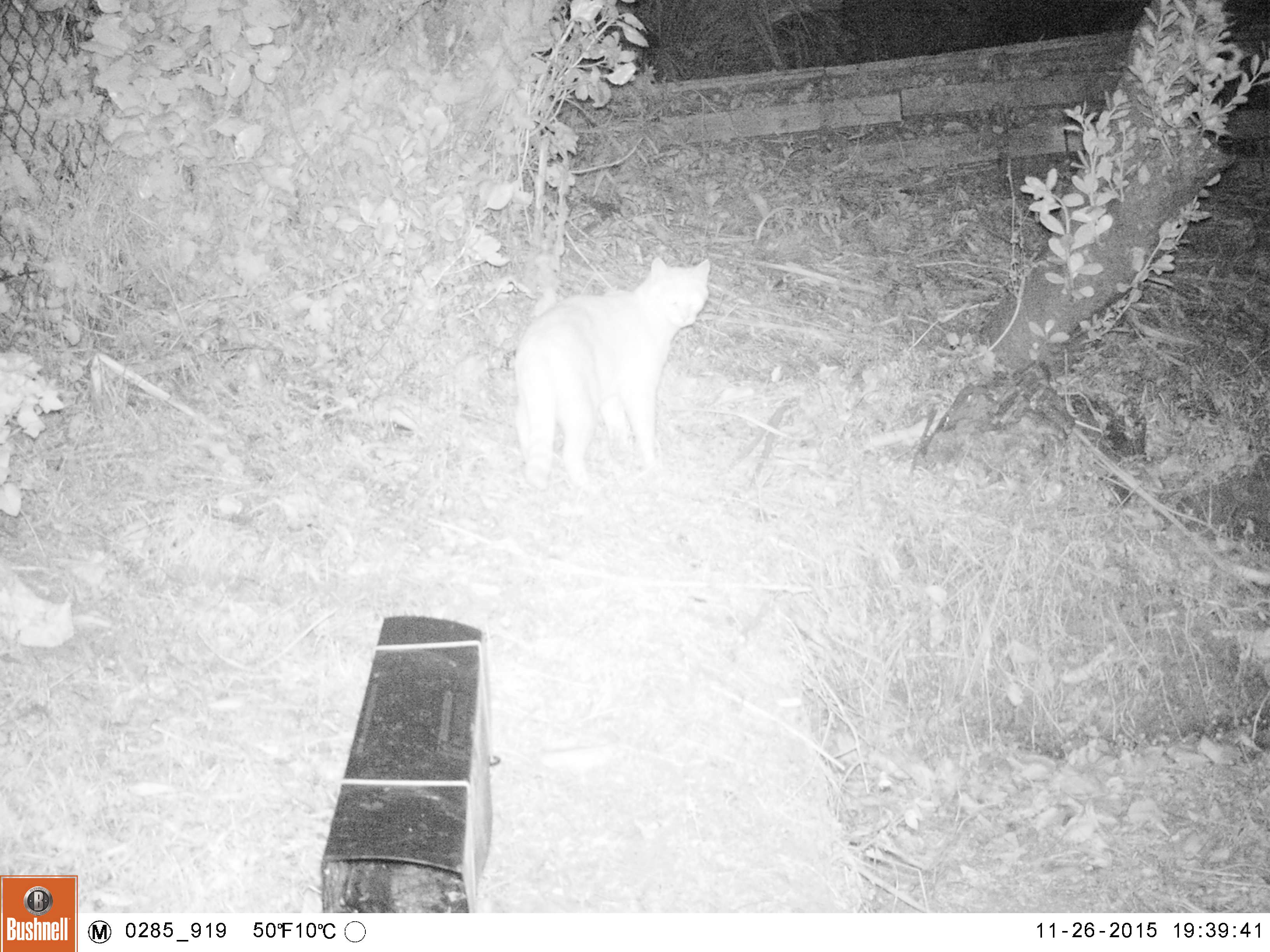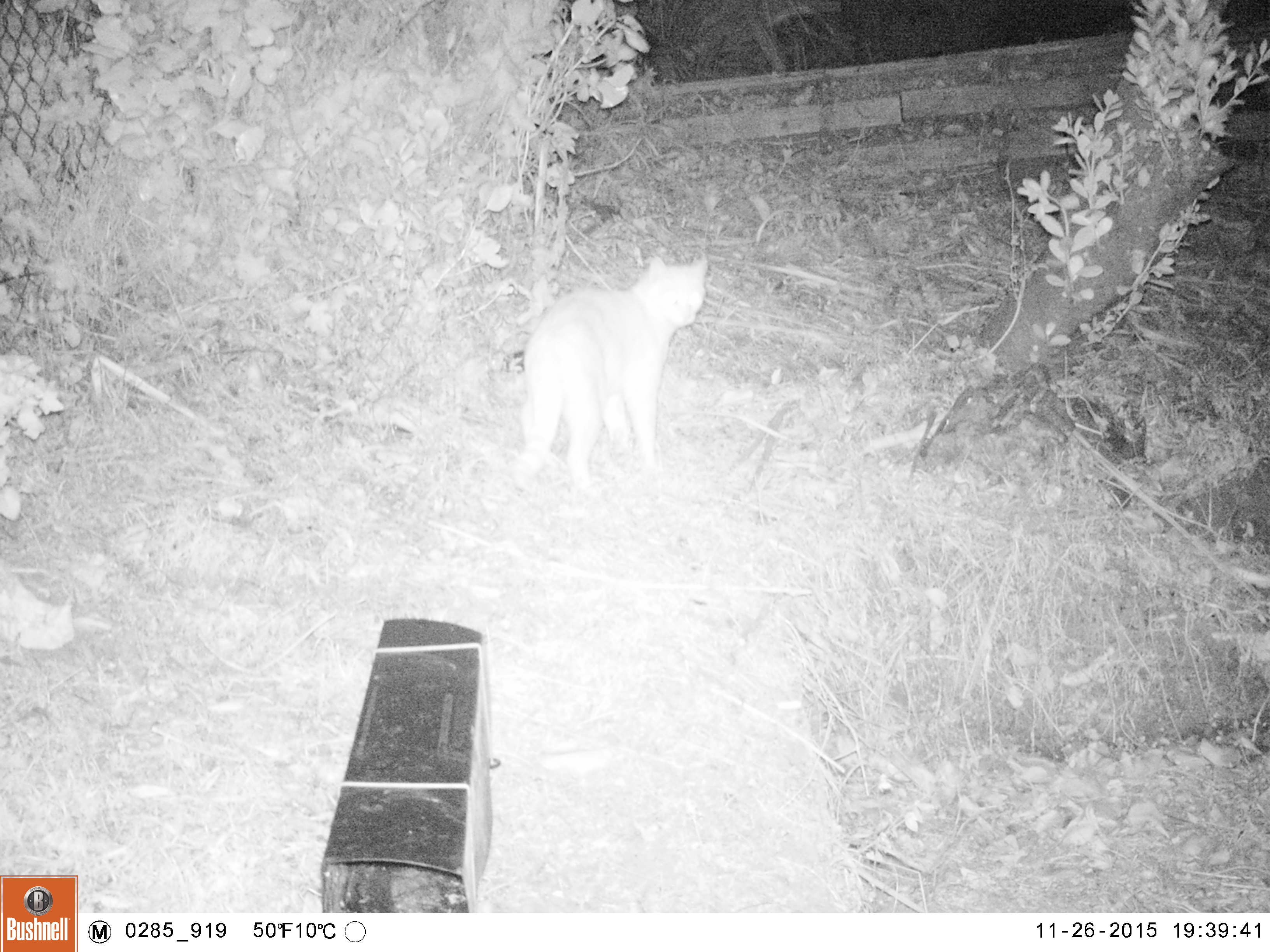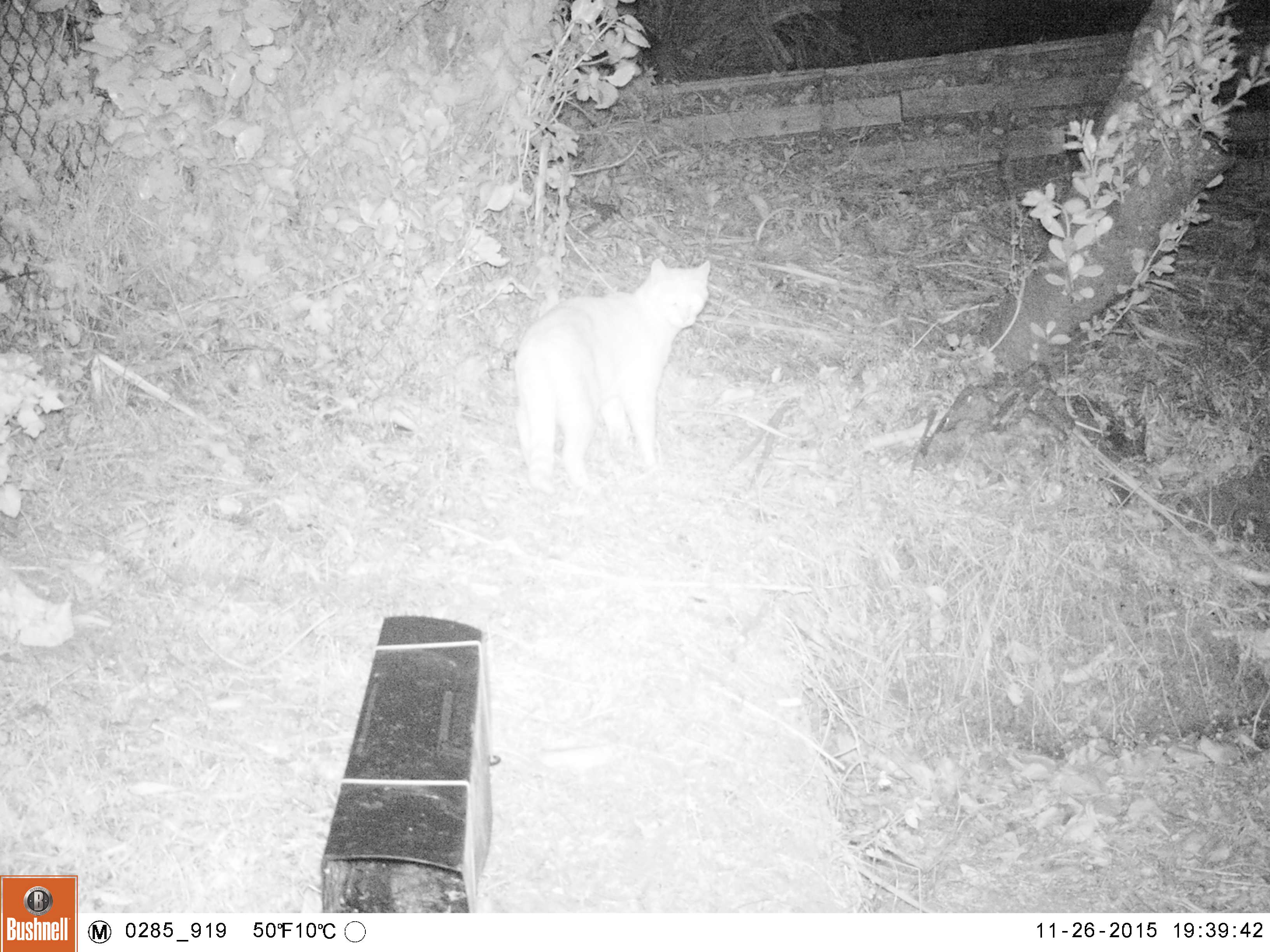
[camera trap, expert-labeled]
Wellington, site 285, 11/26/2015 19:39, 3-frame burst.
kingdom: Animalia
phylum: Chordata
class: Mammalia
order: Carnivora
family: Felidae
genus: Felis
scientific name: Felis catus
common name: cat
Cat (Felis catus).